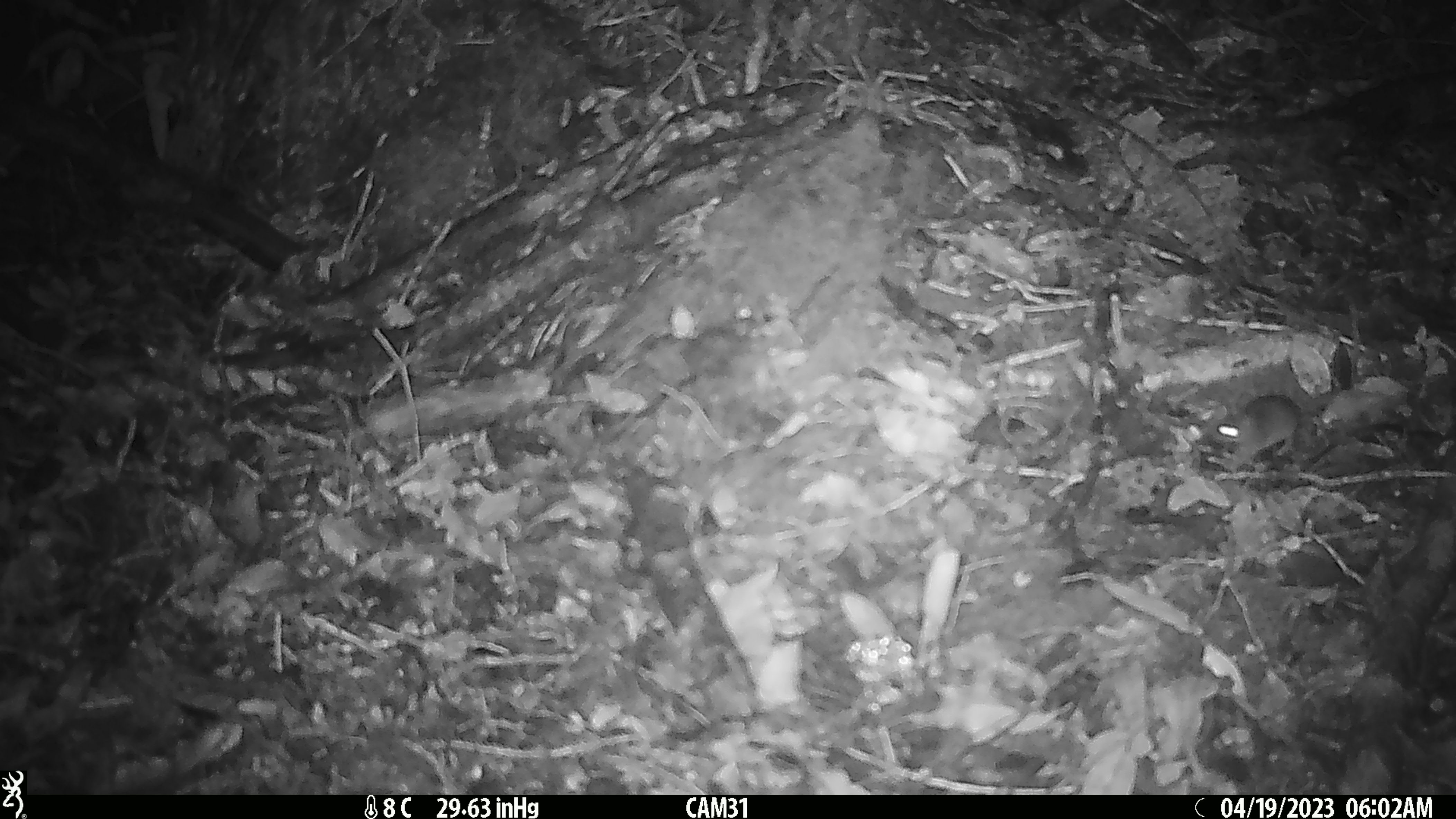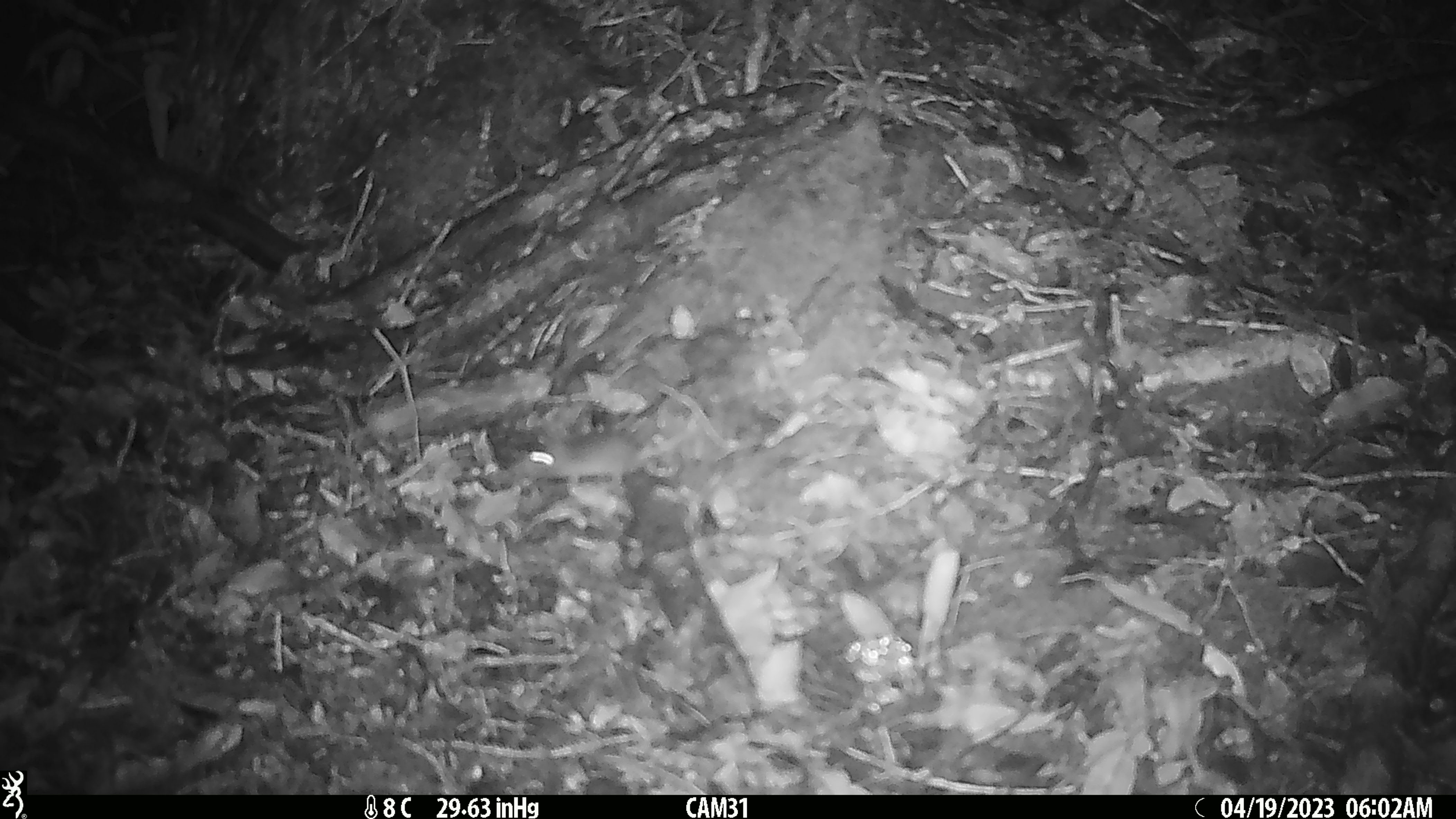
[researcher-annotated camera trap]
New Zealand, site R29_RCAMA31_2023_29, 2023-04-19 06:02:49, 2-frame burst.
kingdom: Animalia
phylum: Chordata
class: Mammalia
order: Rodentia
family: Muridae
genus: Mus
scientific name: Mus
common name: mouse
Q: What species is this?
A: Mouse (Mus).